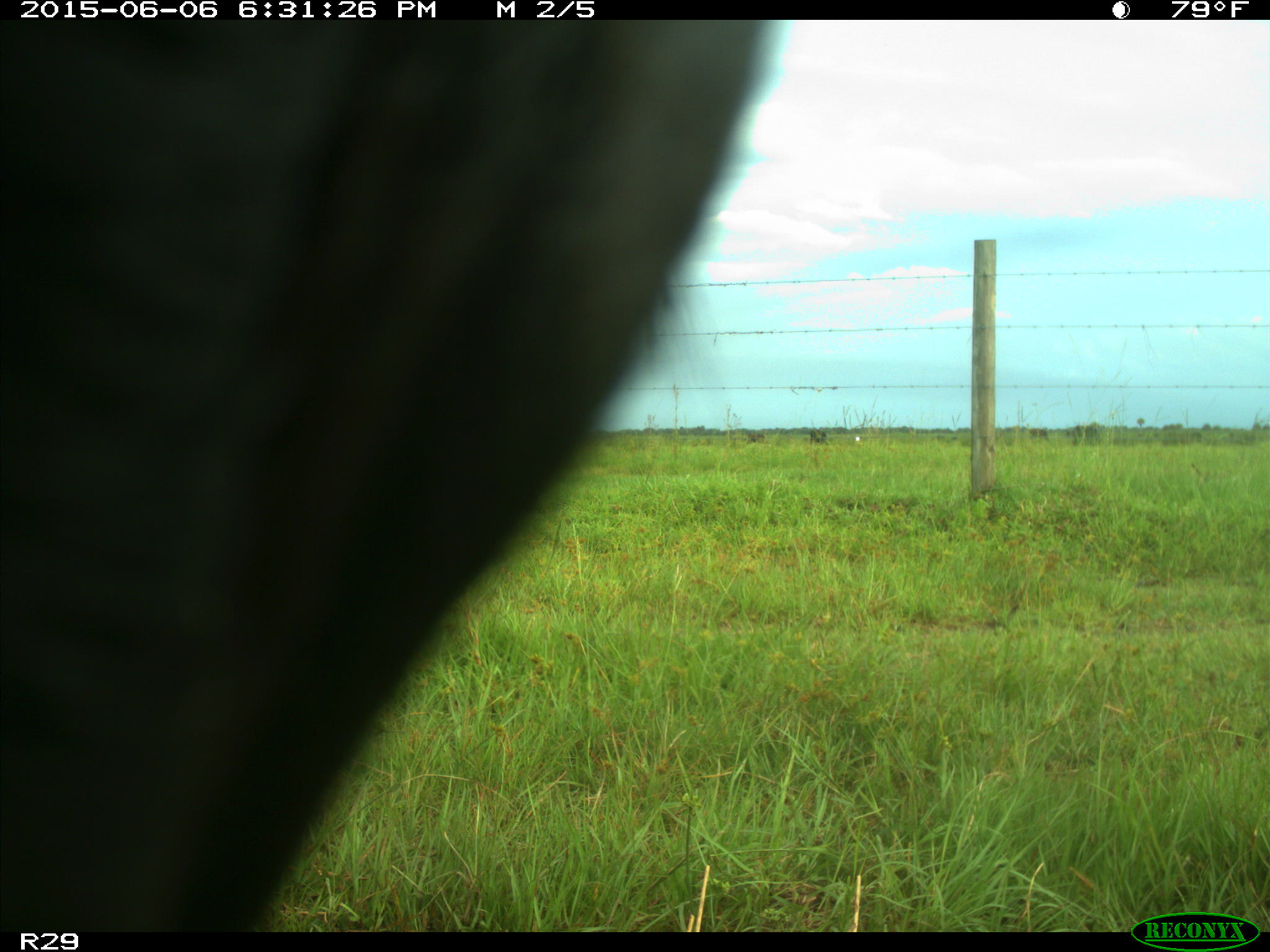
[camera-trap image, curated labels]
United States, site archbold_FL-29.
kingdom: Animalia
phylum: Chordata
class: Mammalia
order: Artiodactyla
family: Bovidae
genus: Bos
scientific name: Bos taurus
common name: domestic cow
Bos taurus (domestic cow).